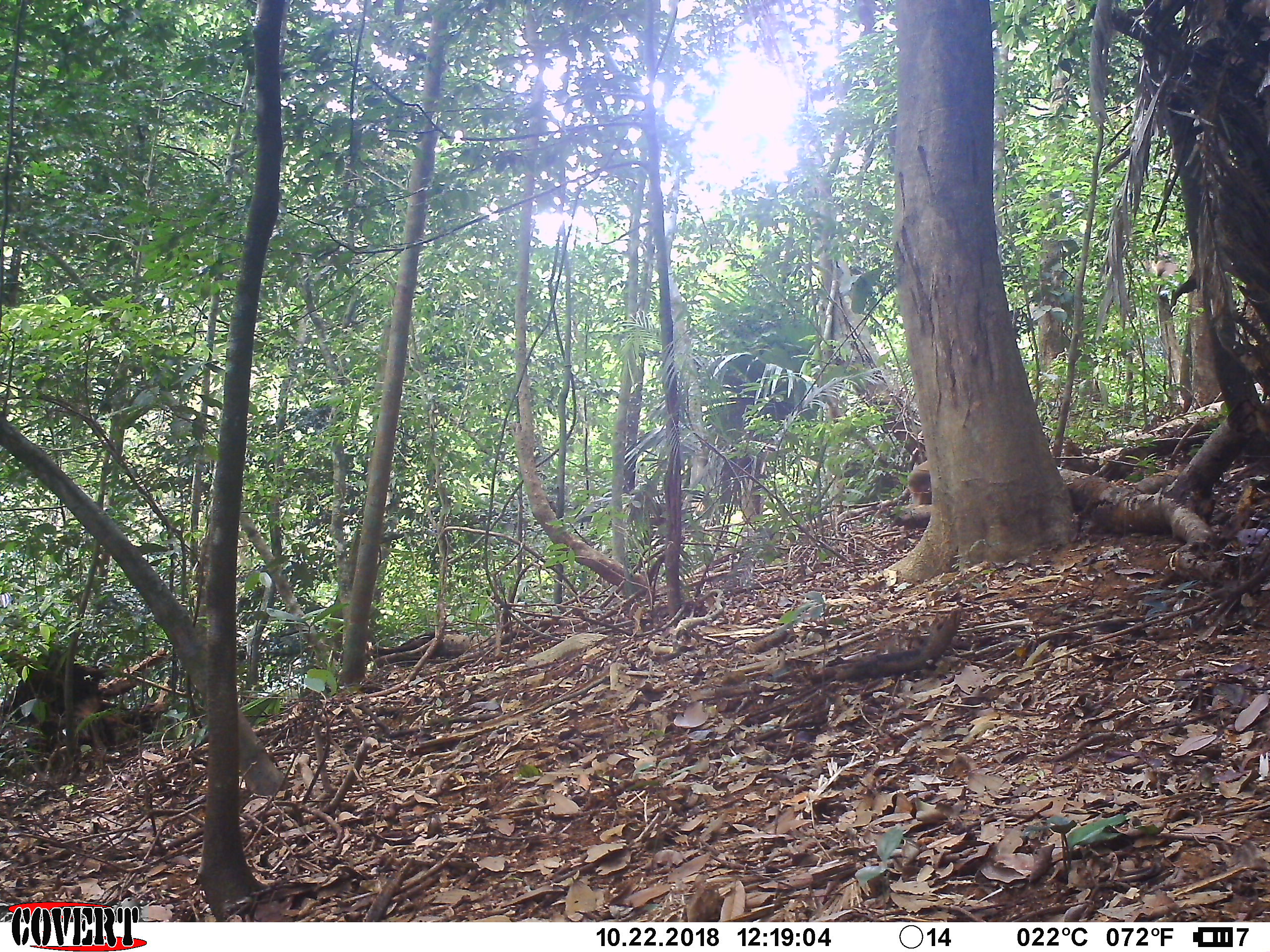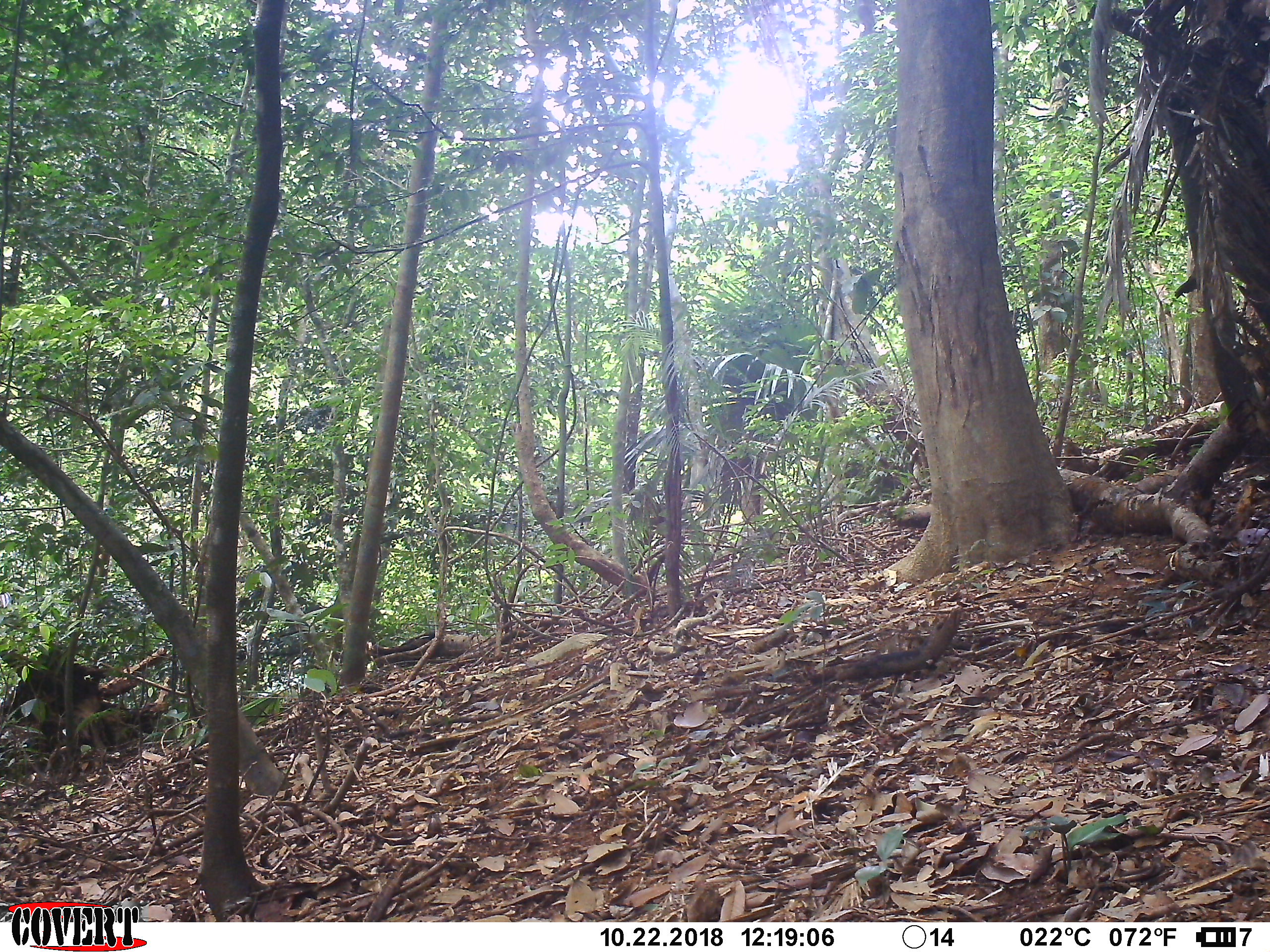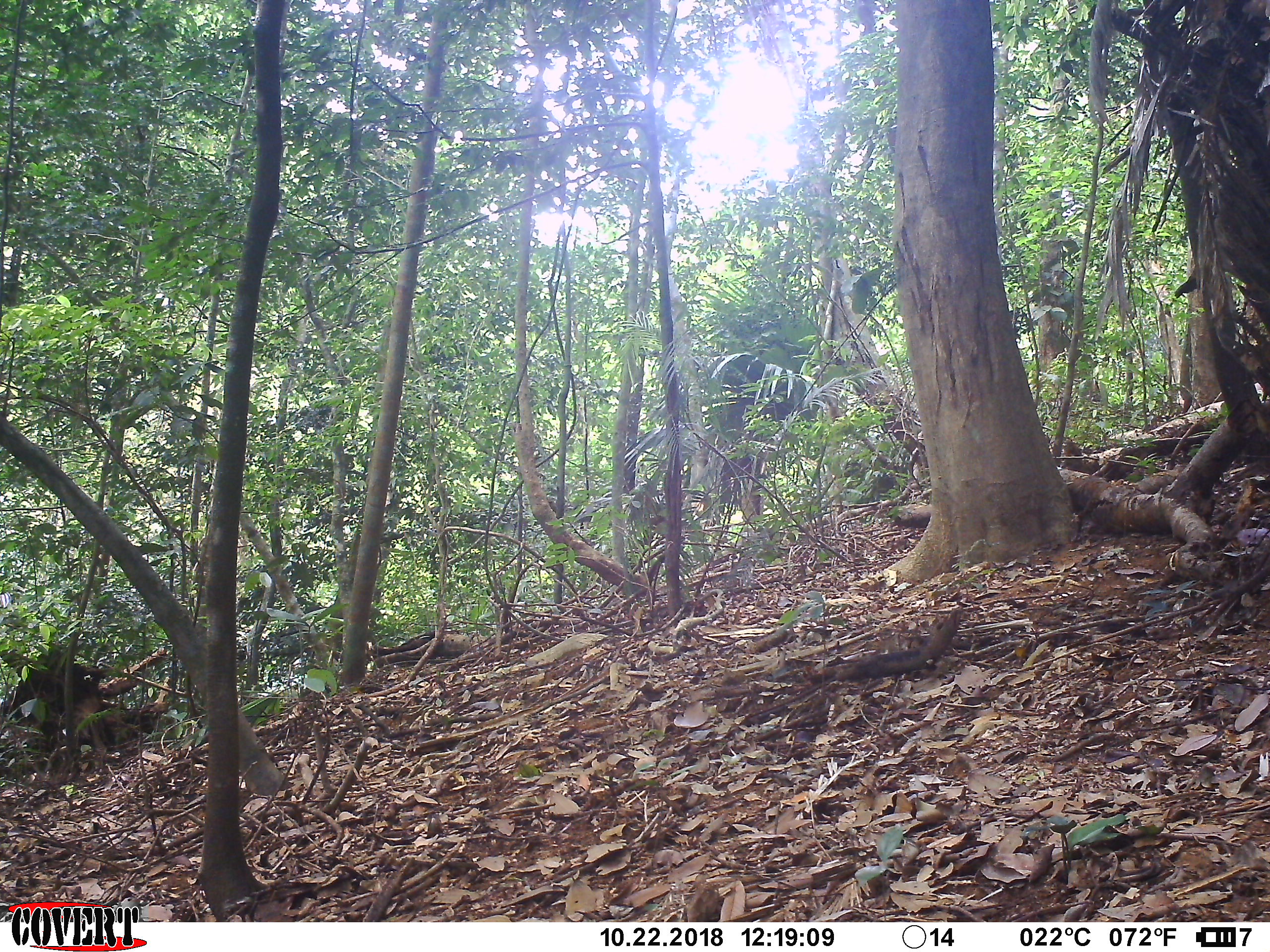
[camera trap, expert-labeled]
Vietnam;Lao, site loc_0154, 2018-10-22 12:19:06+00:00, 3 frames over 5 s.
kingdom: Animalia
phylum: Chordata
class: Mammalia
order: Primates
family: Cercopithecidae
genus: Macaca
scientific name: Macaca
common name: macaque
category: unidentified macaque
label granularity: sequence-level